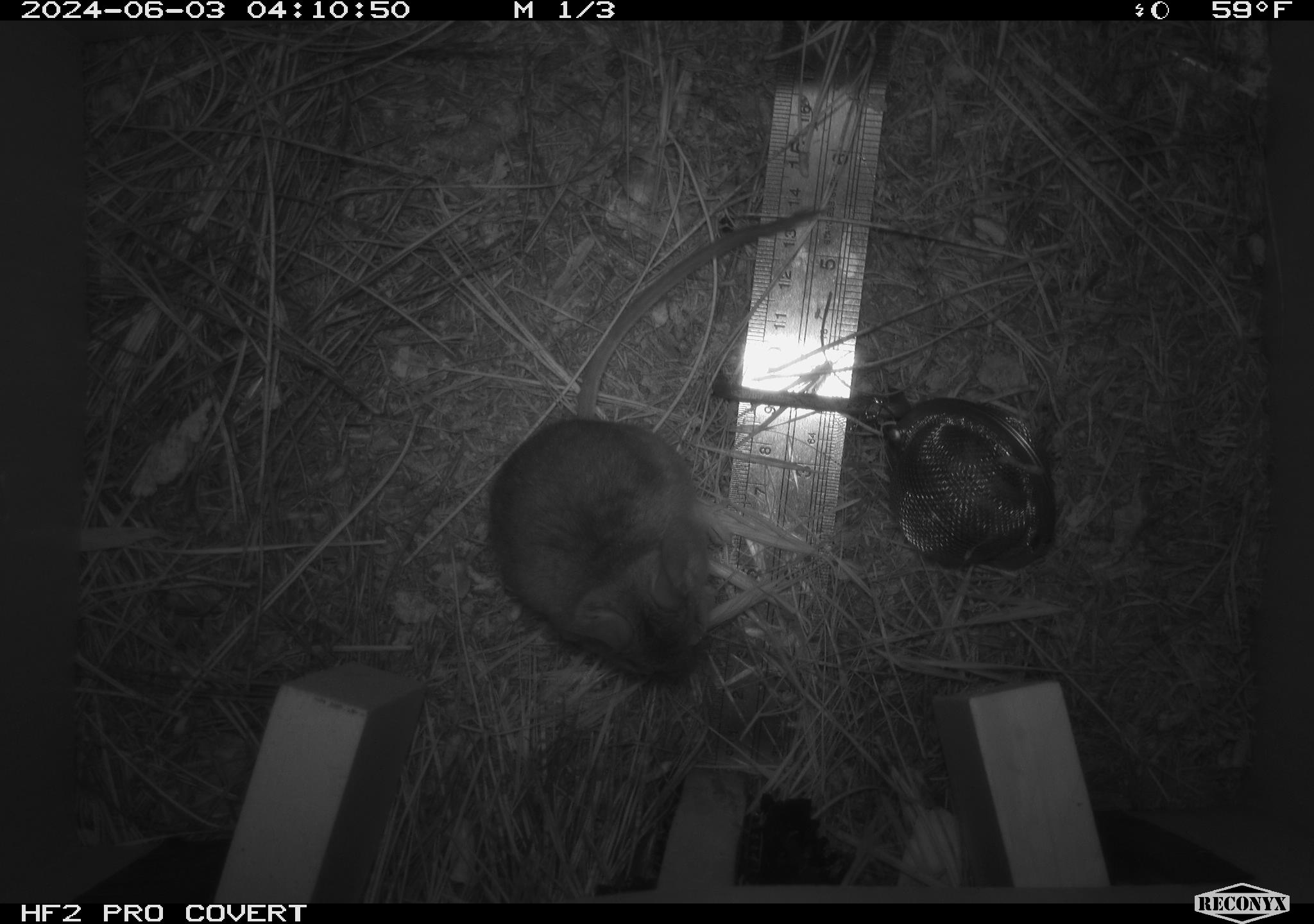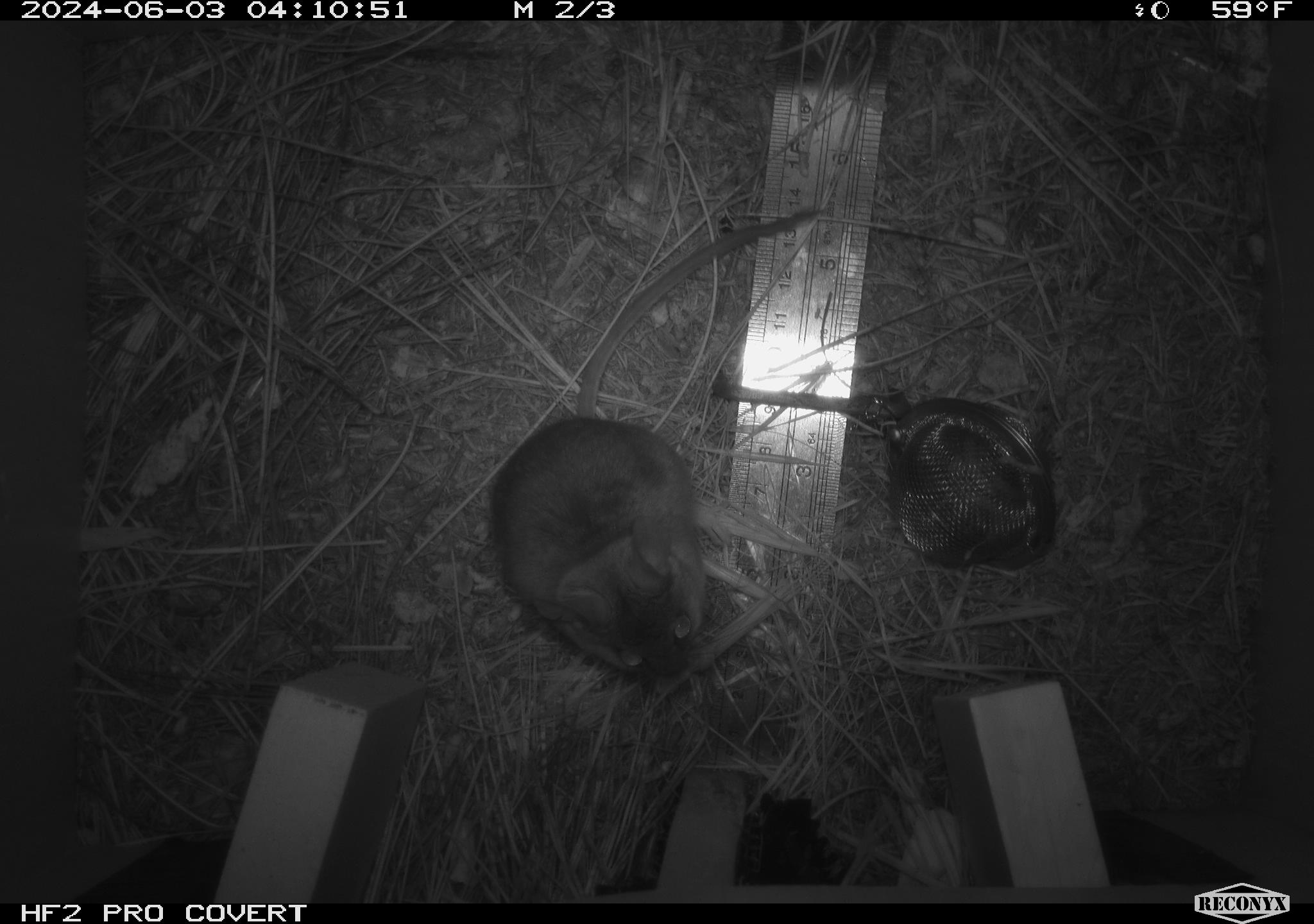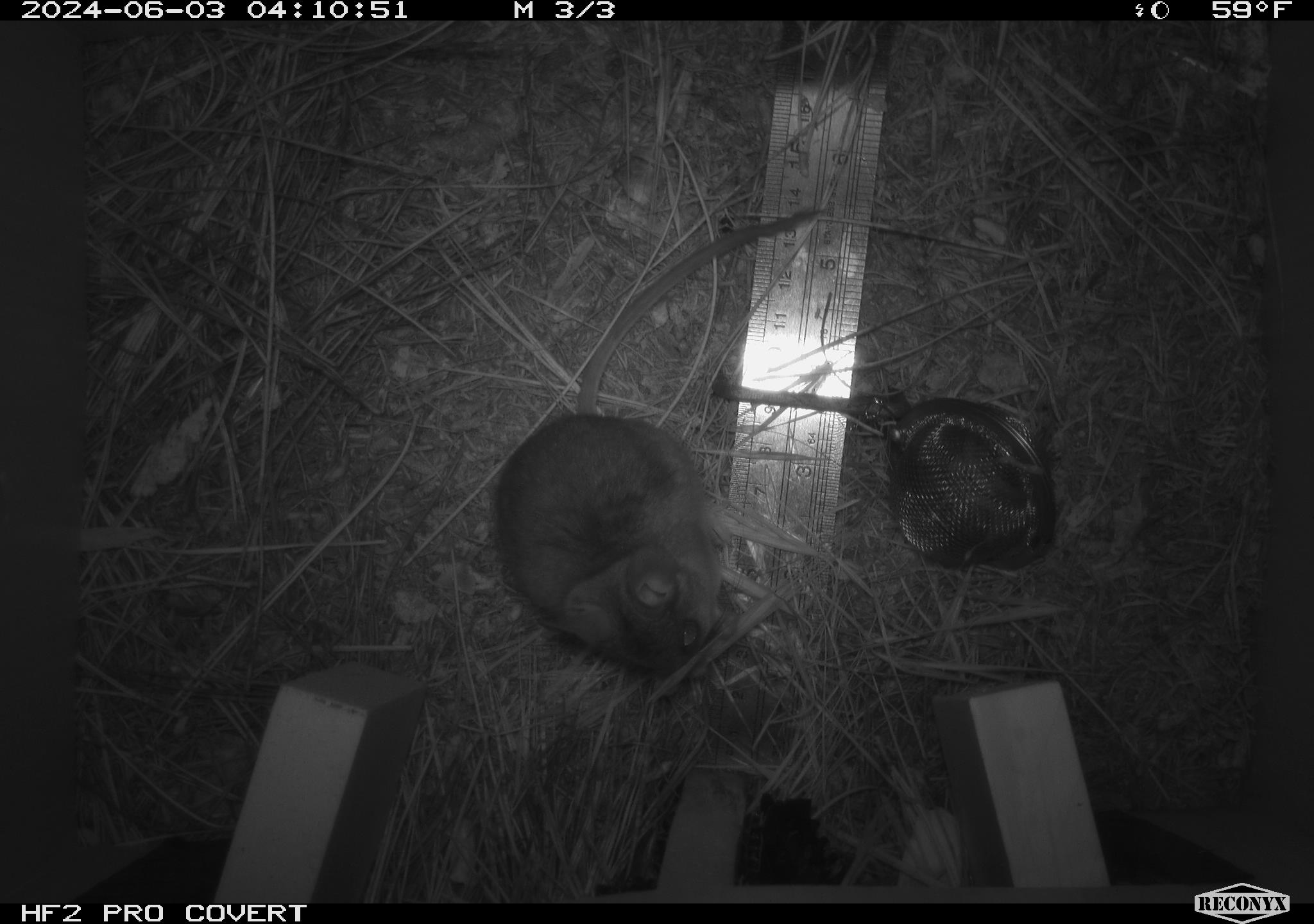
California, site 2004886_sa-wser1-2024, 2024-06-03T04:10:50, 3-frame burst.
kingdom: Animalia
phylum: Chordata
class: Mammalia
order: Rodentia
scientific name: Rodentia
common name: mouse species